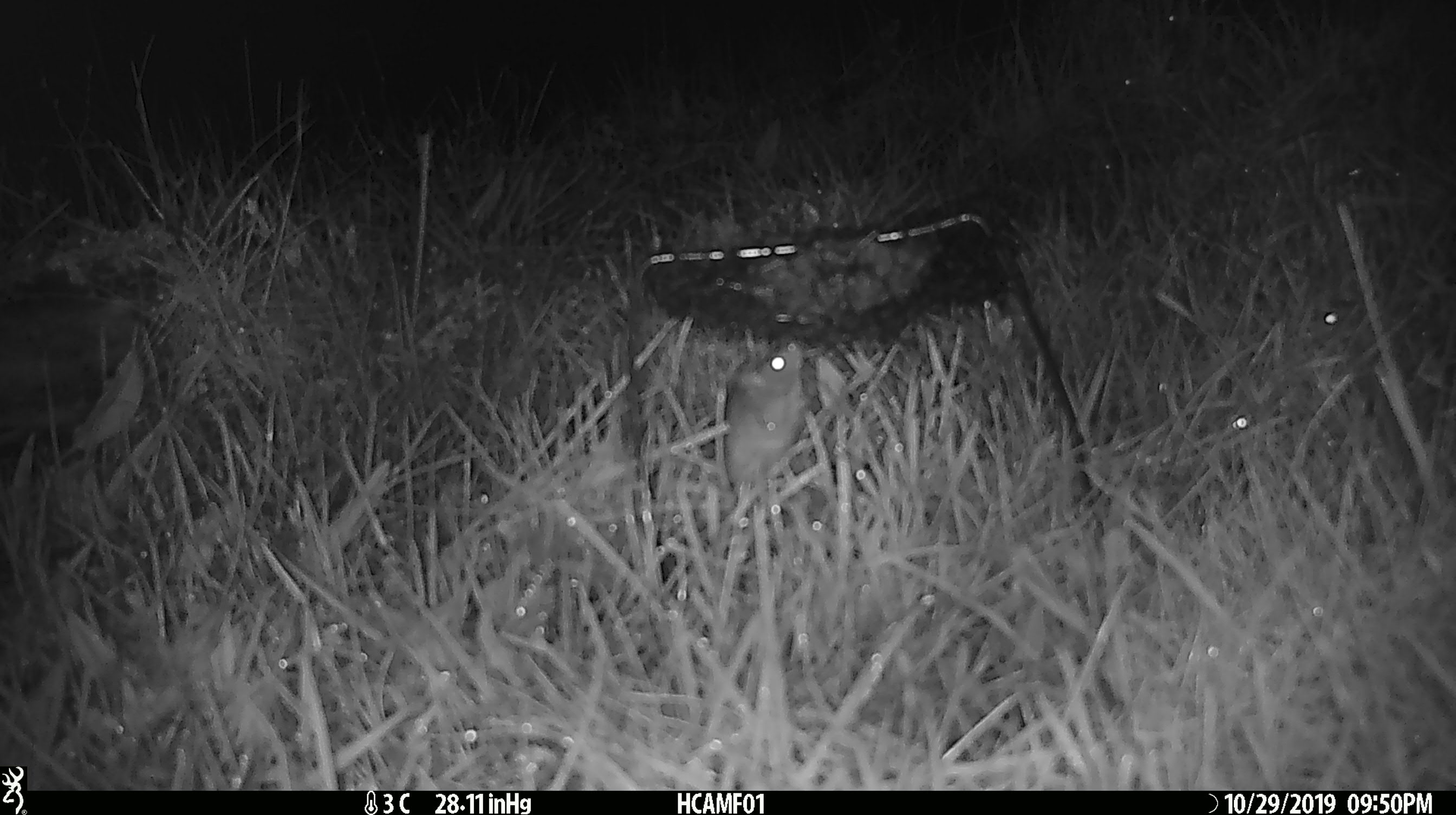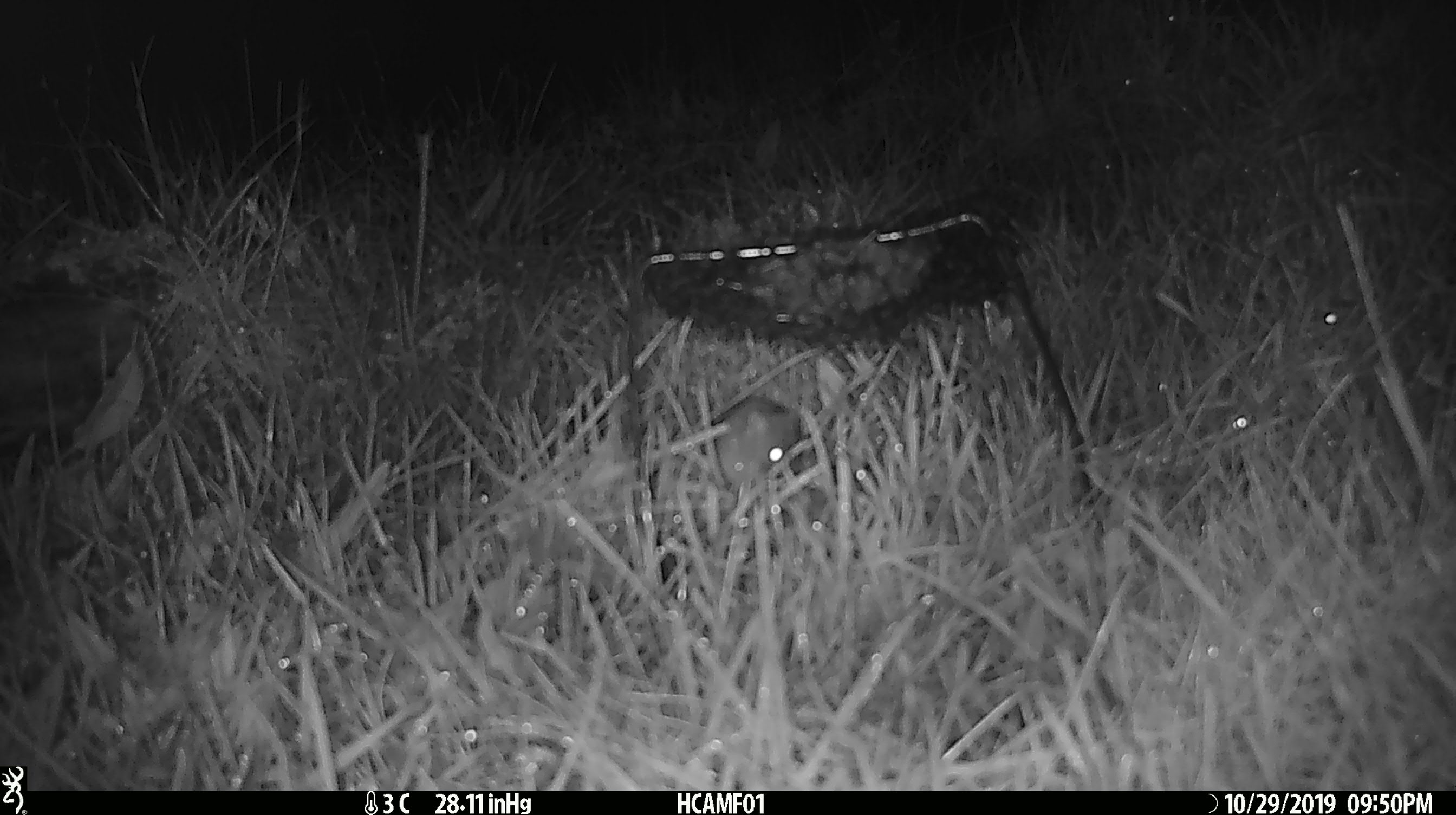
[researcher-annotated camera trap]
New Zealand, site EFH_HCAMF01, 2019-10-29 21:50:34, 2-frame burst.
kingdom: Animalia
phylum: Chordata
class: Mammalia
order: Rodentia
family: Muridae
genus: Mus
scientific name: Mus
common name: mouse